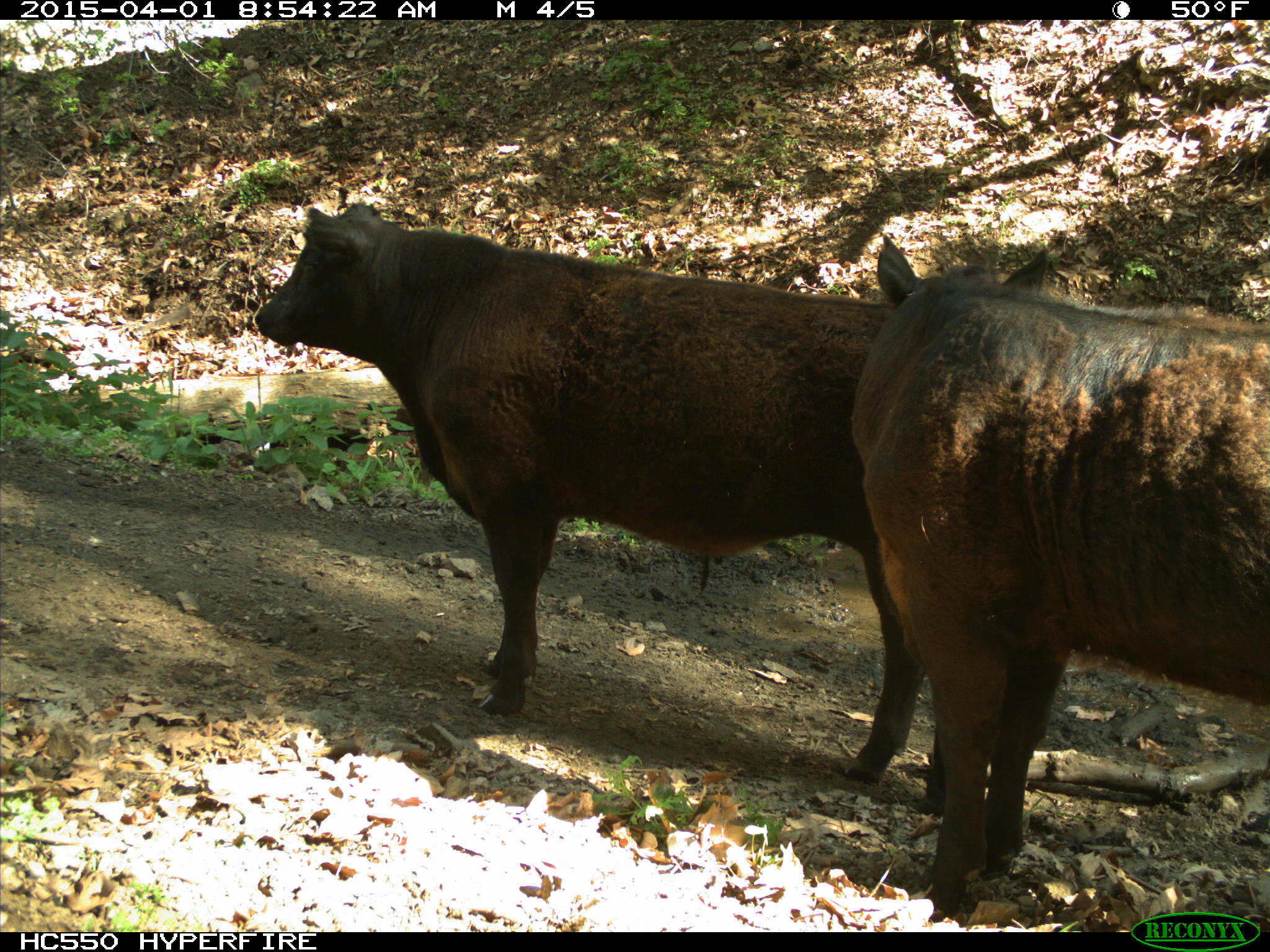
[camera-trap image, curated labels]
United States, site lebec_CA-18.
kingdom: Animalia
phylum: Chordata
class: Mammalia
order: Artiodactyla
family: Bovidae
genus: Bos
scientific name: Bos taurus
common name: domestic cow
Bos taurus (domestic cow).